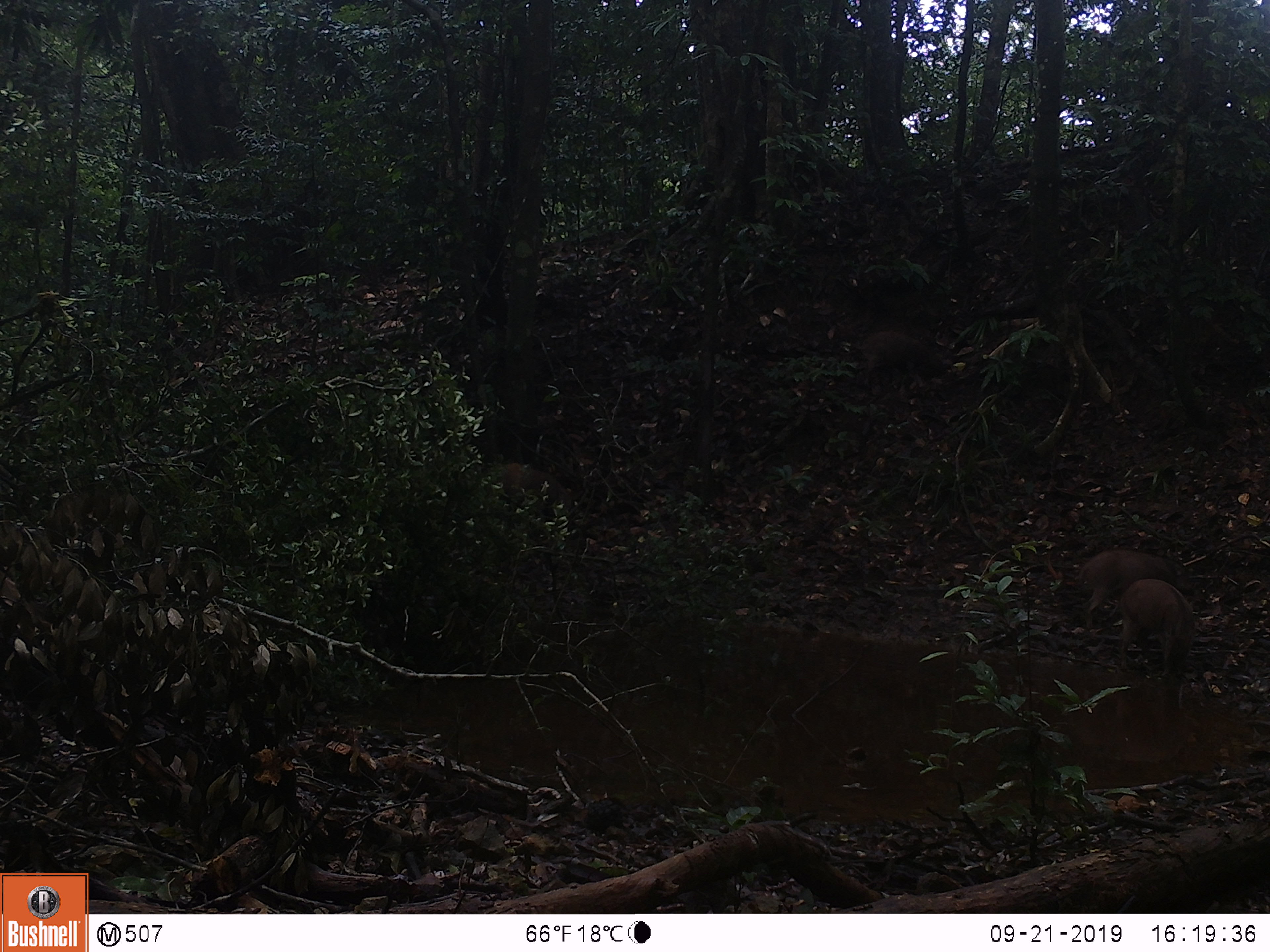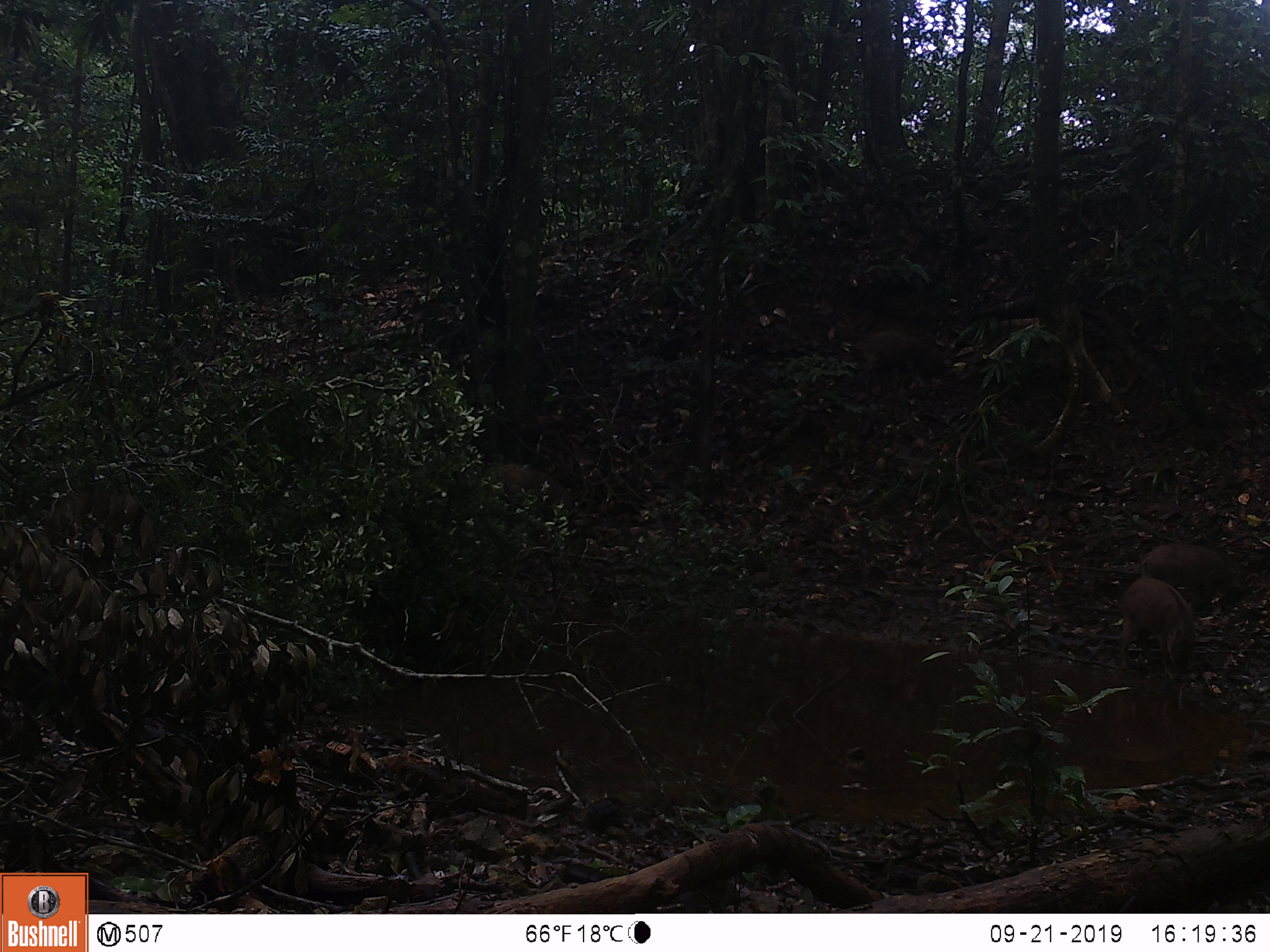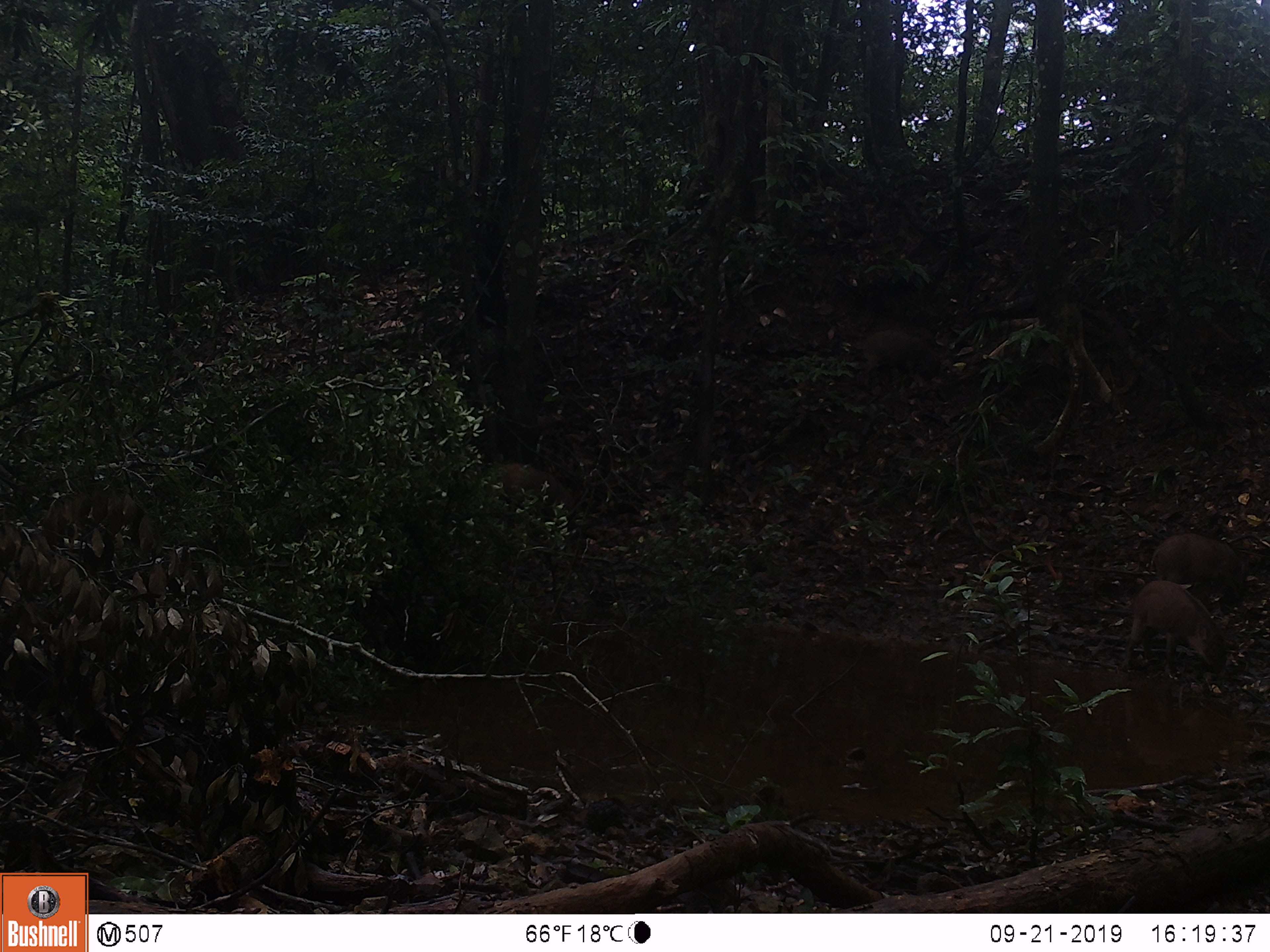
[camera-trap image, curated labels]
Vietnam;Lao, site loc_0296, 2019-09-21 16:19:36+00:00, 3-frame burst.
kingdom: Animalia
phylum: Chordata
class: Mammalia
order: Artiodactyla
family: Suidae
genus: Sus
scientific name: Sus scrofa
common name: eurasian wild pig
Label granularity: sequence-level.